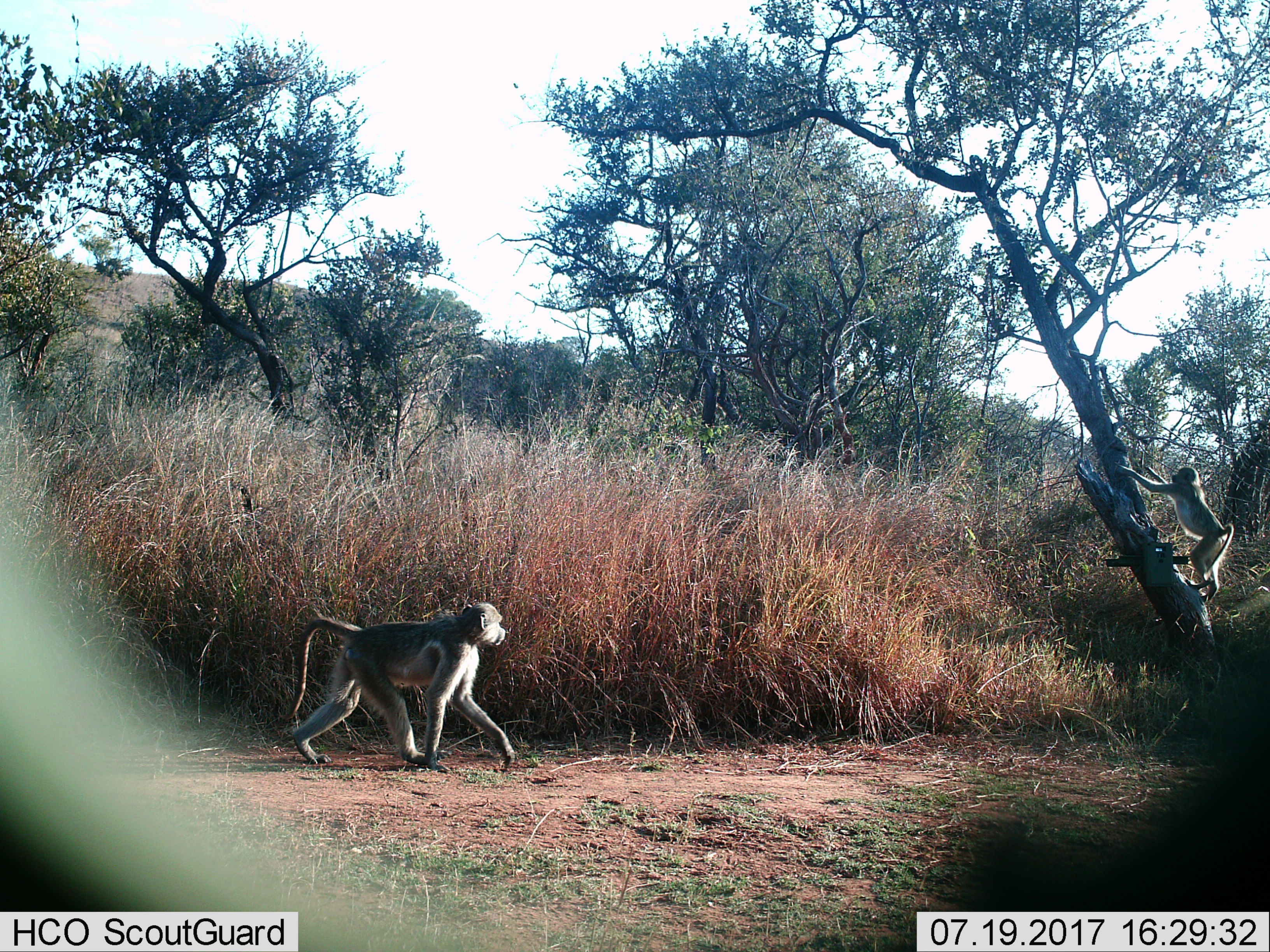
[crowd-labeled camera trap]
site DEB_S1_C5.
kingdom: Animalia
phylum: Chordata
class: Mammalia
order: Primates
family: Cercopithecidae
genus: Papio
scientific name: Papio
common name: baboon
Baboon (Papio), count 2. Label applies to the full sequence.